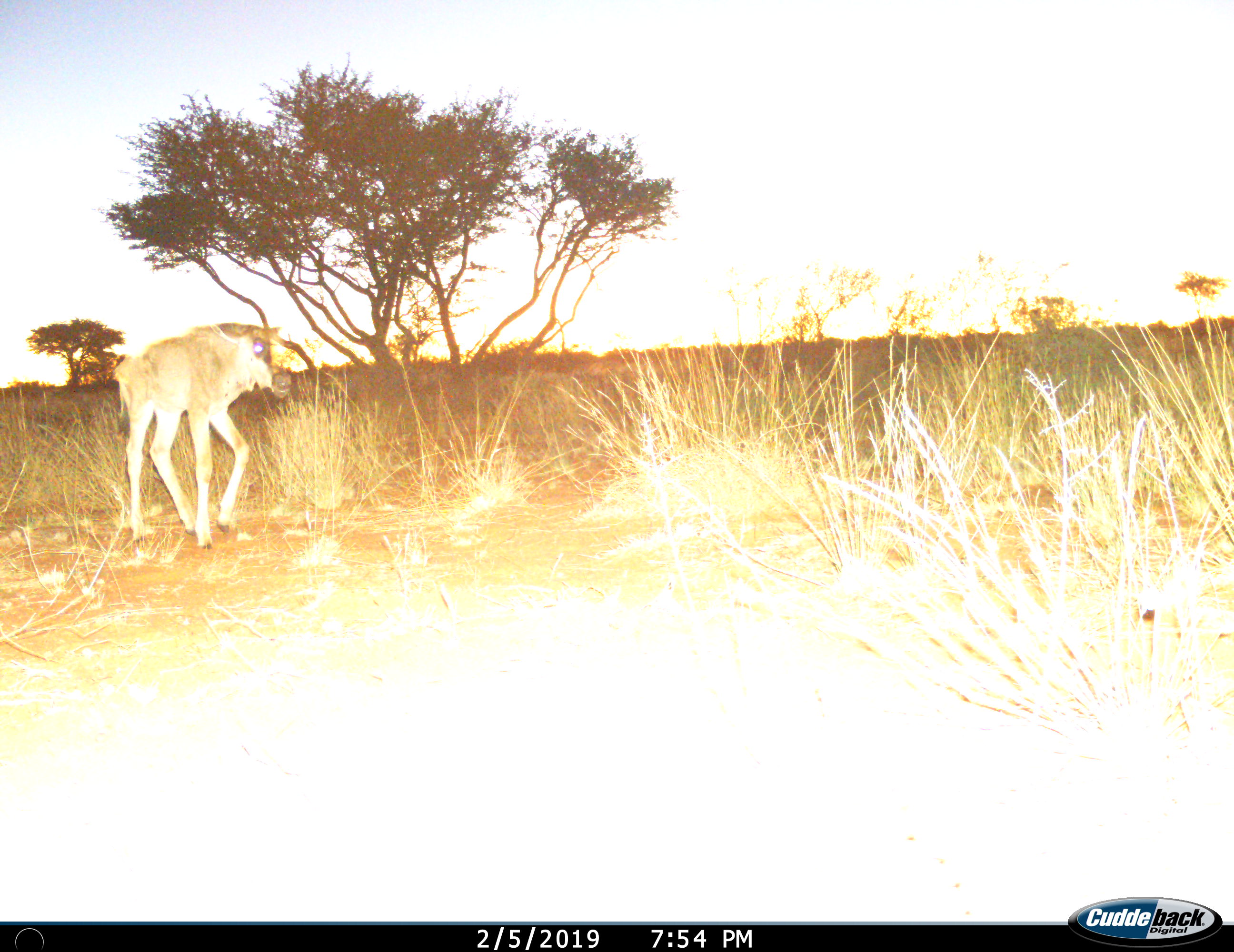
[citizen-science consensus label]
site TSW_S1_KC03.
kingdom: Animalia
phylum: Chordata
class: Mammalia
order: Artiodactyla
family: Bovidae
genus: Connochaetes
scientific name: Connochaetes taurinus taurinus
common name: blue wildebeest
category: wildebeestblue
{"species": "wildebeestblue (blue wildebeest) (Connochaetes taurinus taurinus)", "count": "1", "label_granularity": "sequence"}